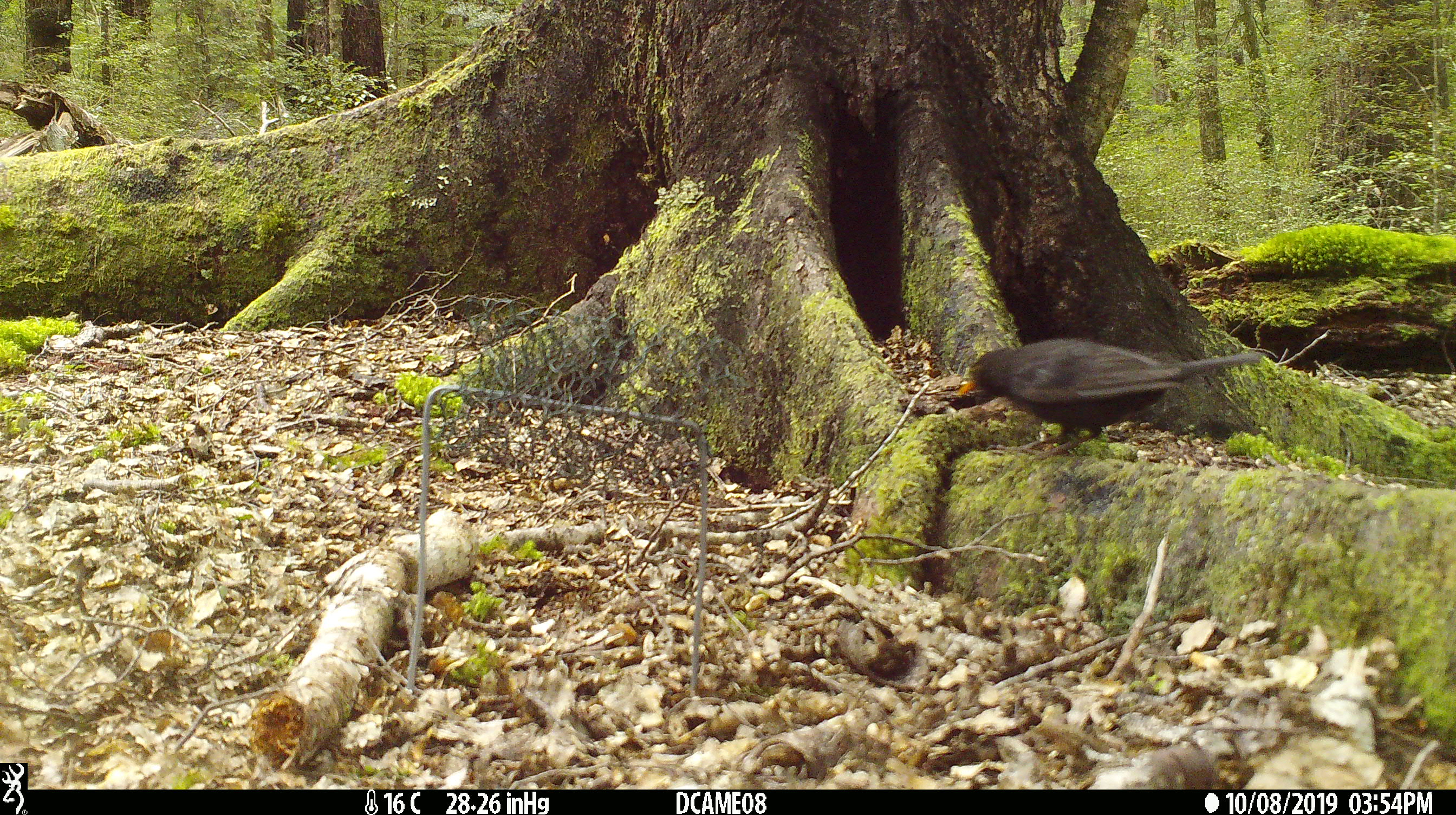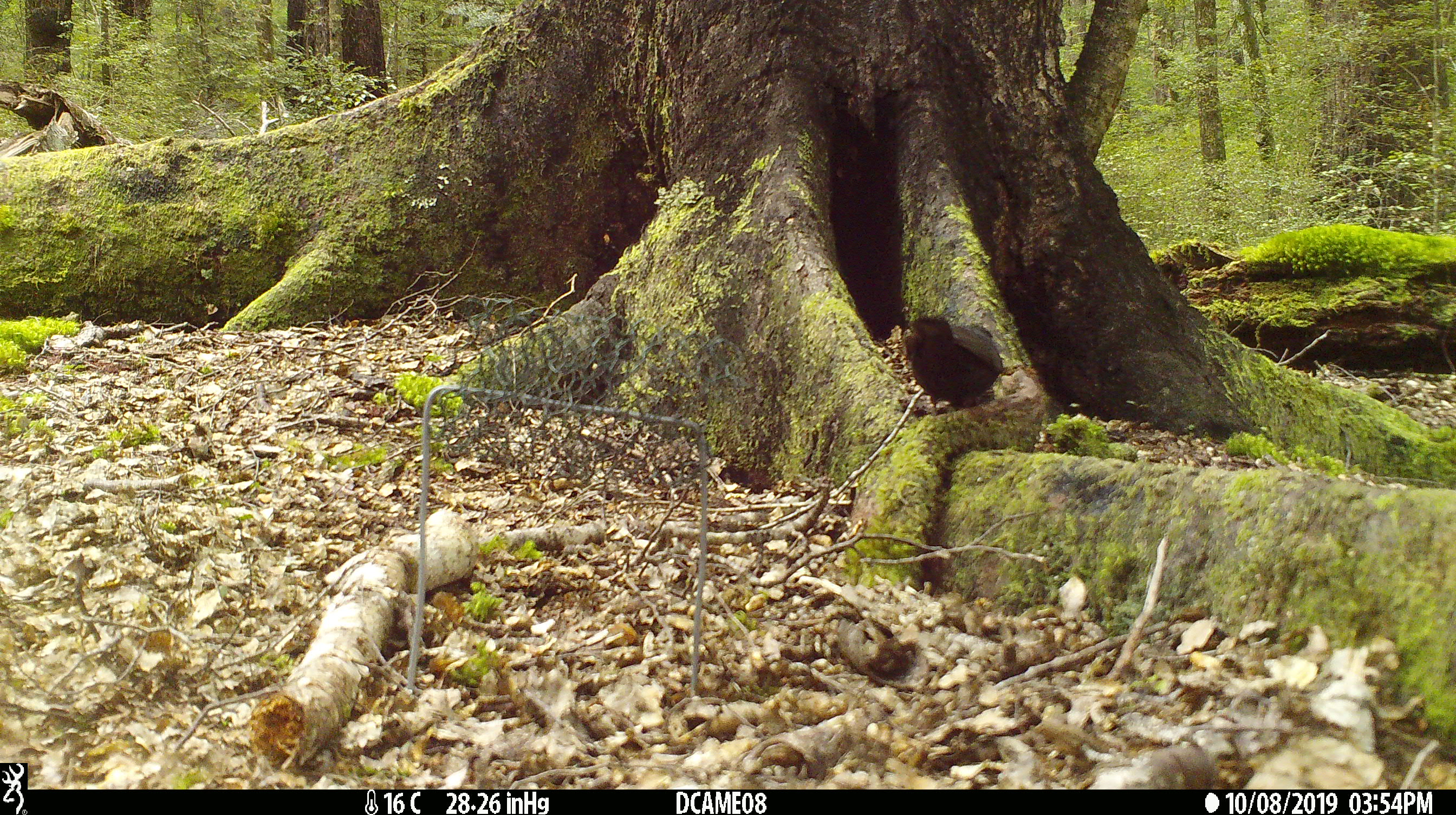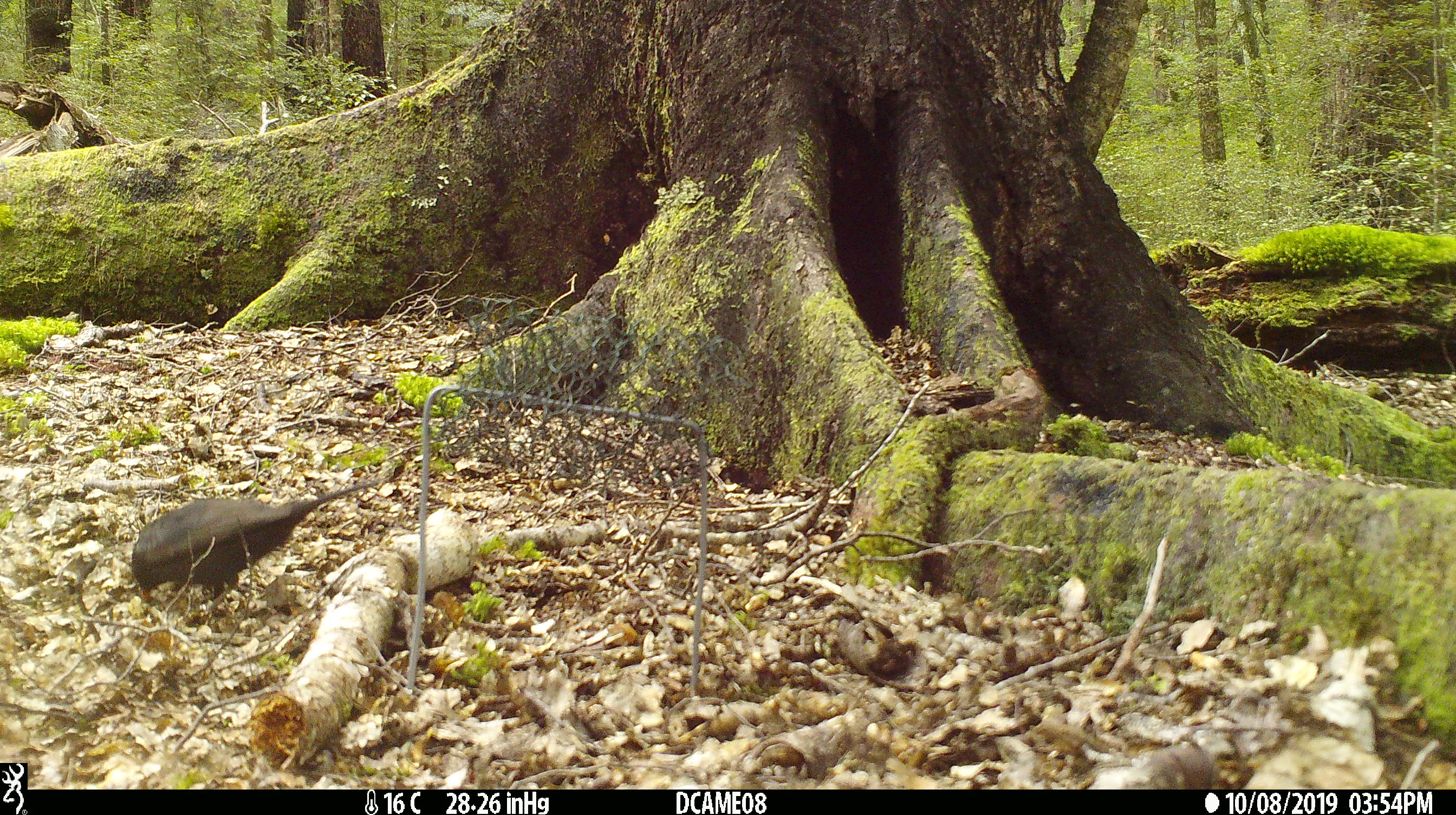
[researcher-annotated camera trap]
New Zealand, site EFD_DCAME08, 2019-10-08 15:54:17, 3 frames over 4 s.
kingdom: Animalia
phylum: Chordata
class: Aves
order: Passeriformes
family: Turdidae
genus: Turdus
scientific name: Turdus merula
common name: eurasian blackbird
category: blackbird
Blackbird (eurasian blackbird) (Turdus merula).